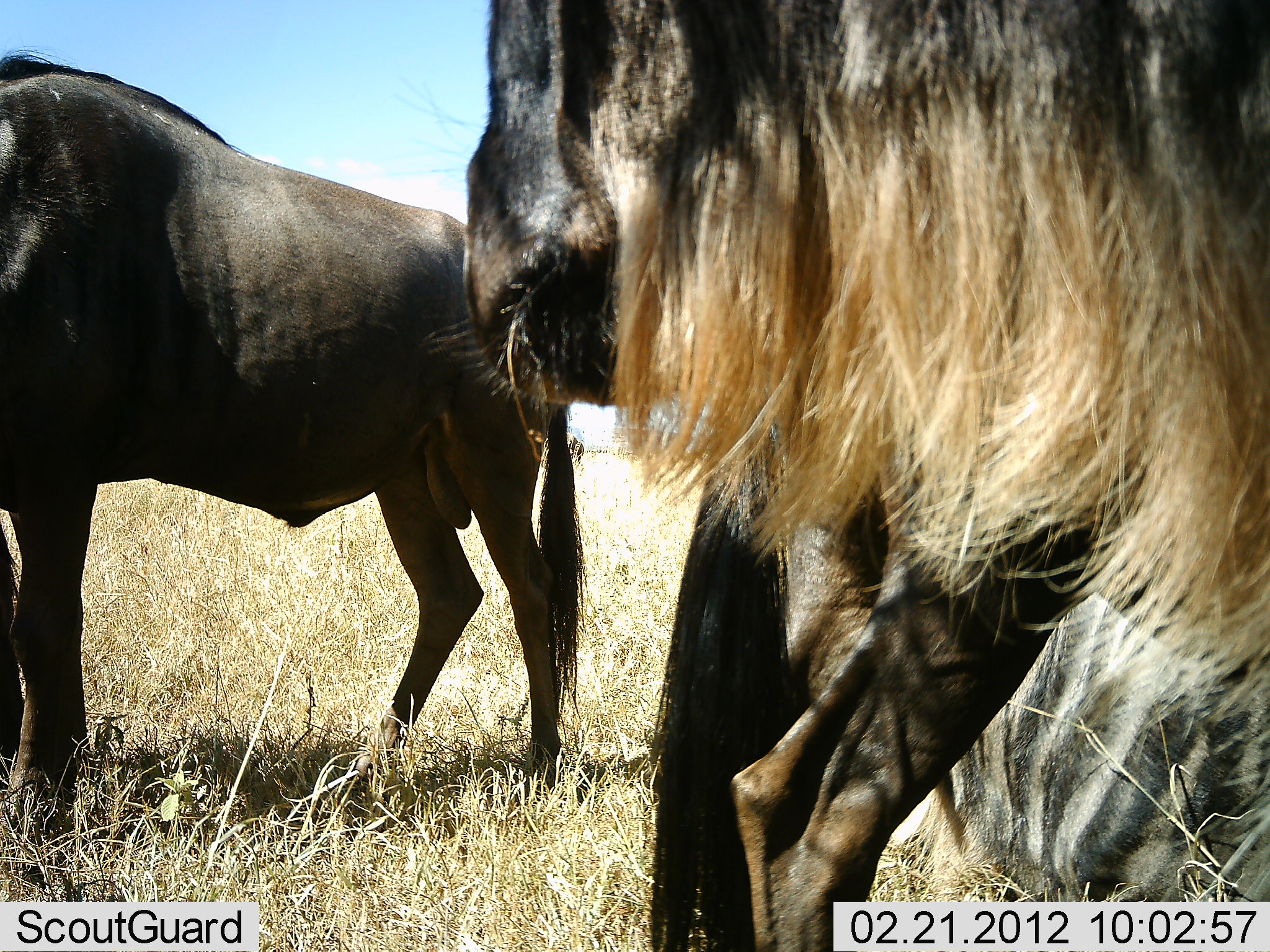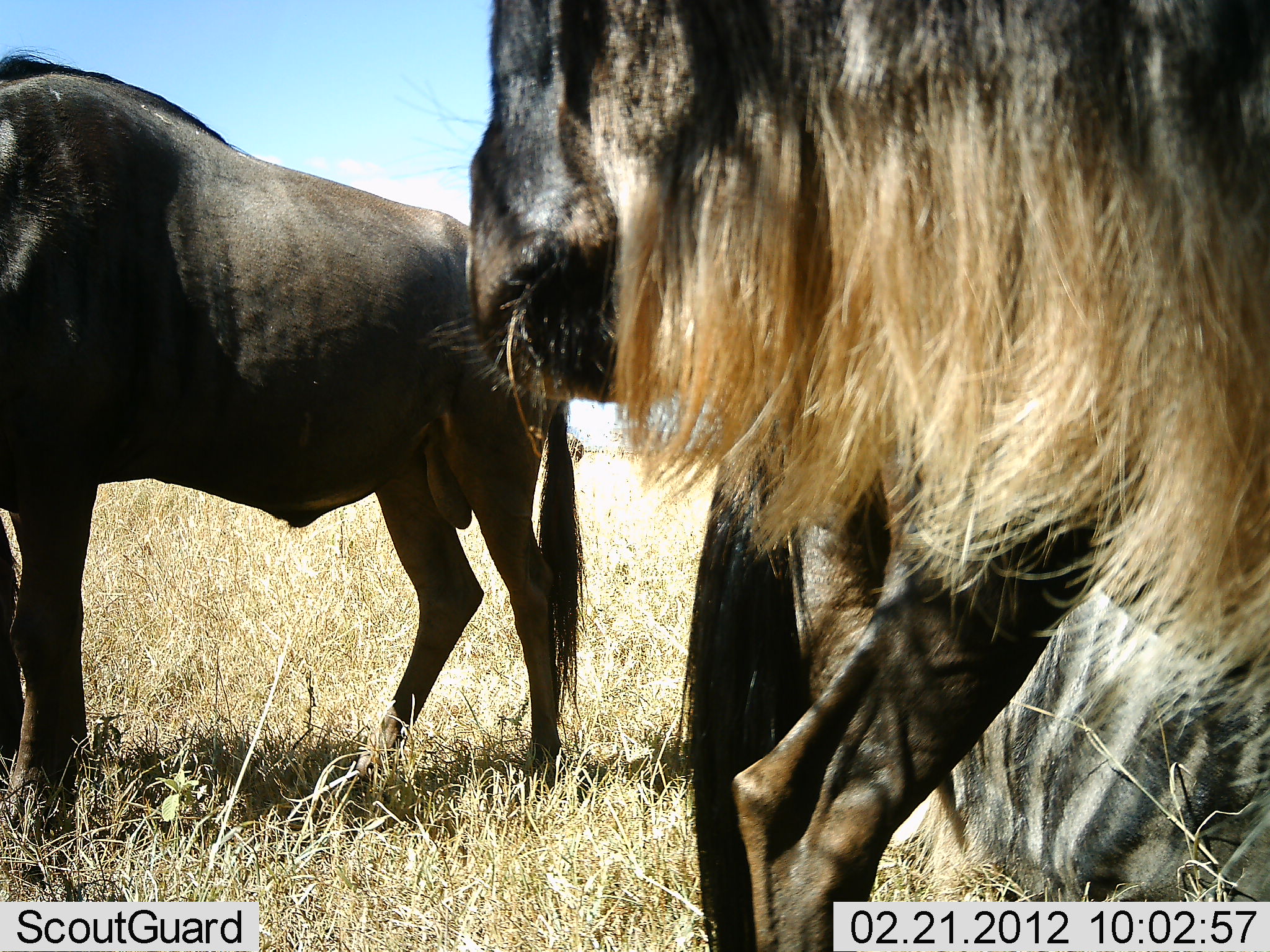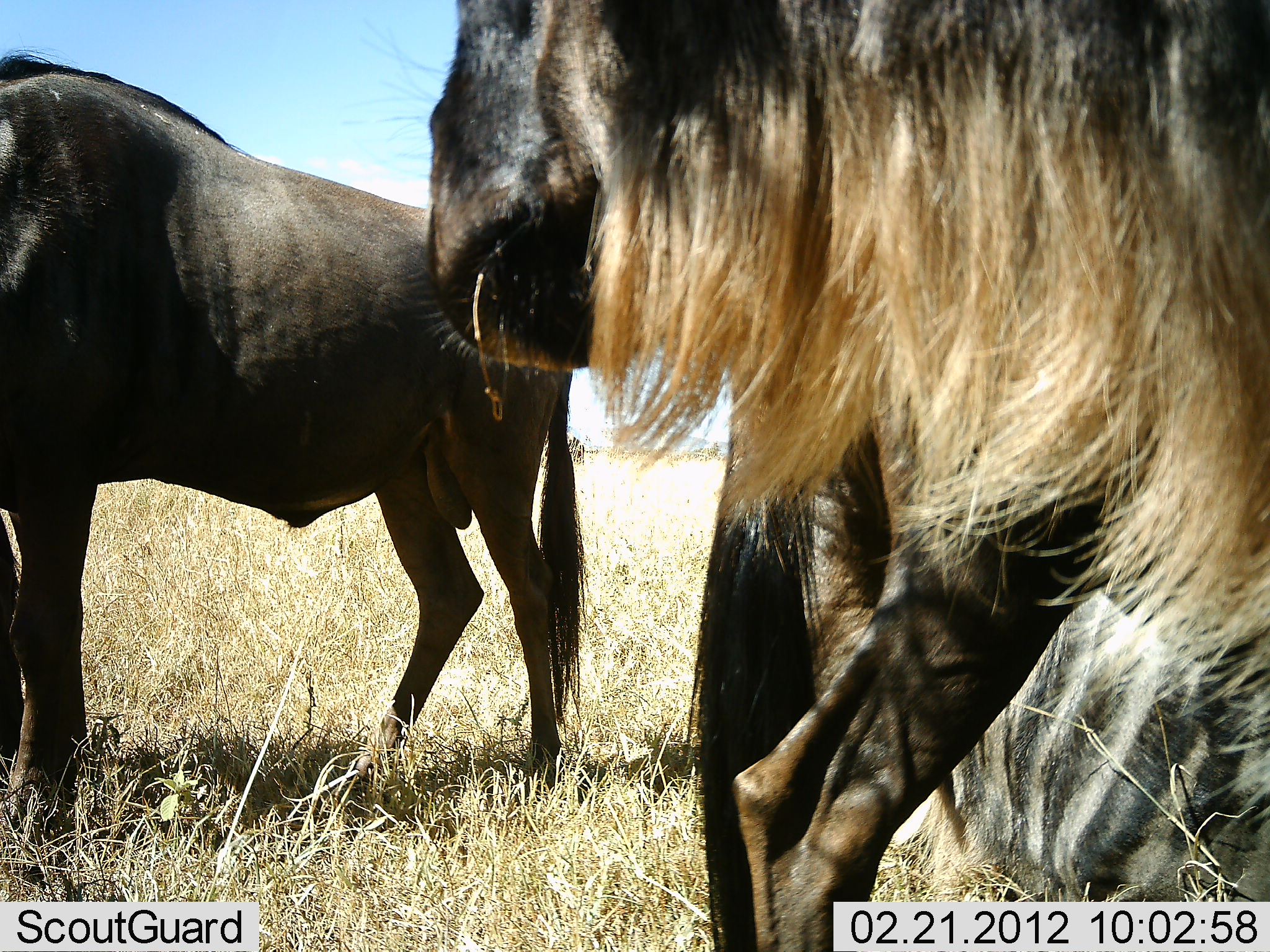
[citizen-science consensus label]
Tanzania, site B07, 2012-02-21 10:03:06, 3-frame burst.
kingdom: Animalia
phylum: Chordata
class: Mammalia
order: Artiodactyla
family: Bovidae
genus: Connochaetes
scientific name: Connochaetes taurinus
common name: blue wildebeest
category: wildebeest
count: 3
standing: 92%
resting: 25%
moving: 8%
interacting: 0%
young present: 0%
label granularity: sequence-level